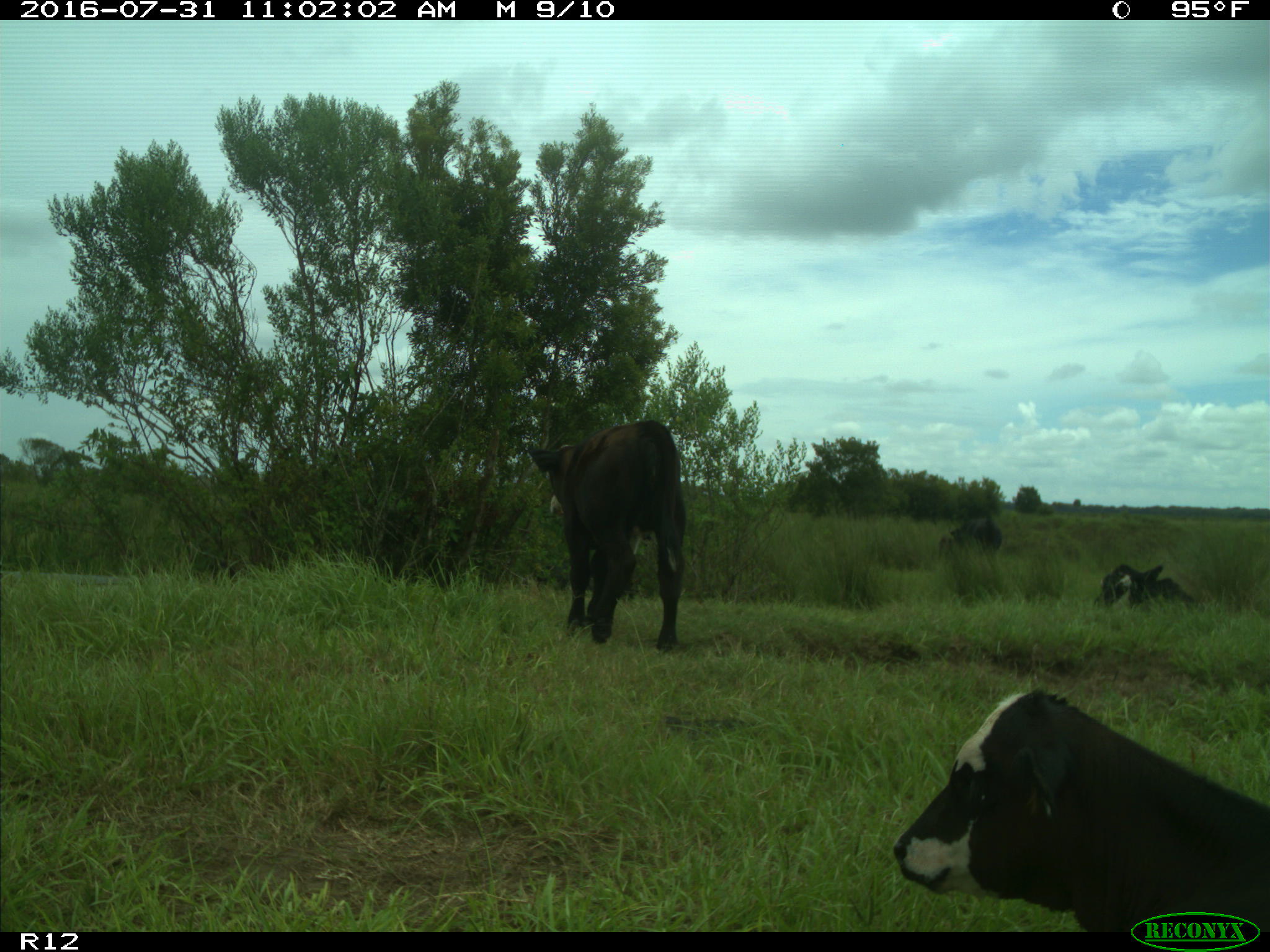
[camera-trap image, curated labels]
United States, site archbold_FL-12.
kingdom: Animalia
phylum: Chordata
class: Mammalia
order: Artiodactyla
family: Bovidae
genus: Bos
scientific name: Bos taurus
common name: domestic cow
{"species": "Bos taurus (domestic cow)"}